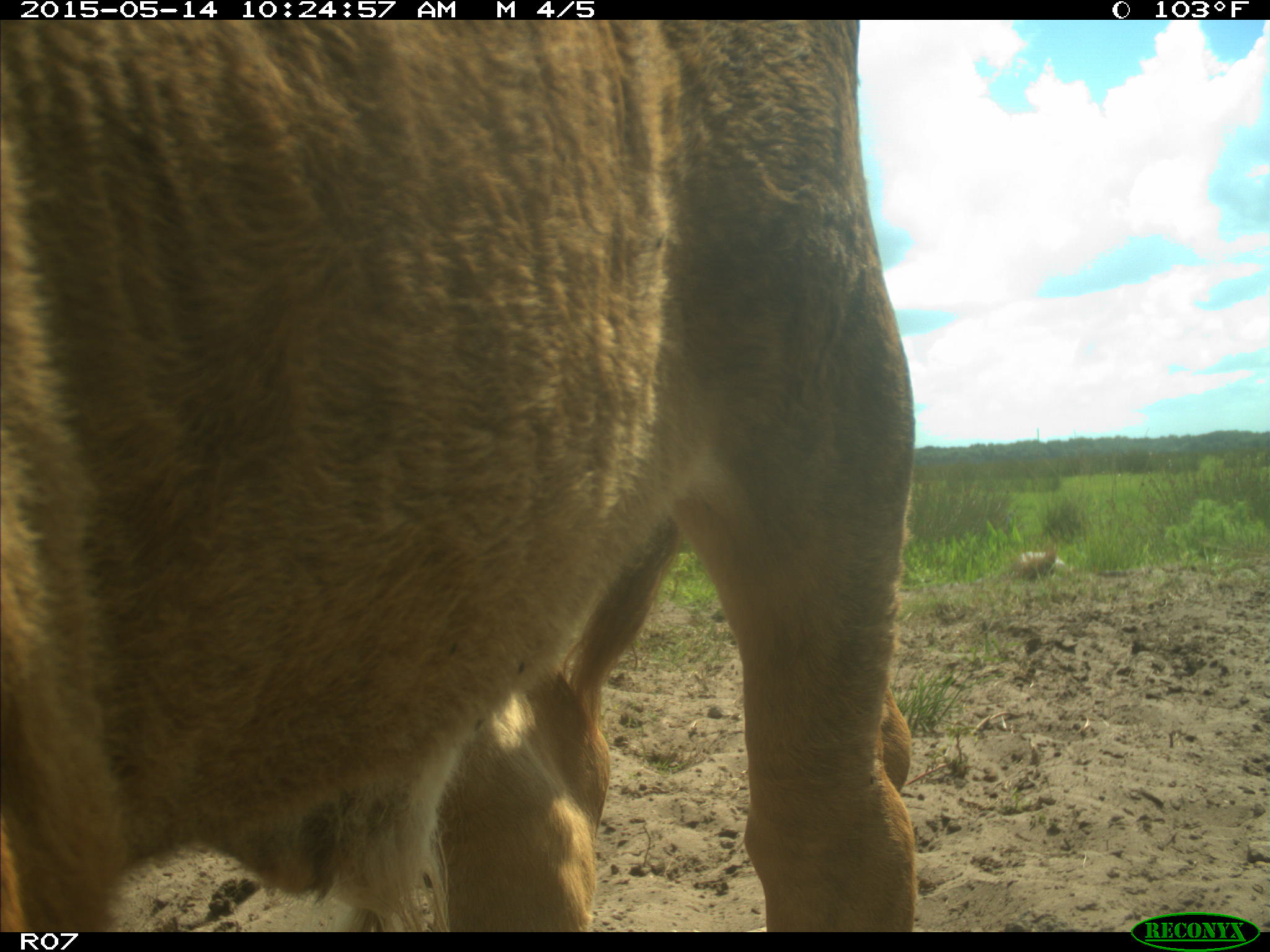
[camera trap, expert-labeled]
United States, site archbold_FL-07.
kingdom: Animalia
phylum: Chordata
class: Mammalia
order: Artiodactyla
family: Bovidae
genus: Bos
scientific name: Bos taurus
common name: domestic cow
Bos taurus (domestic cow).